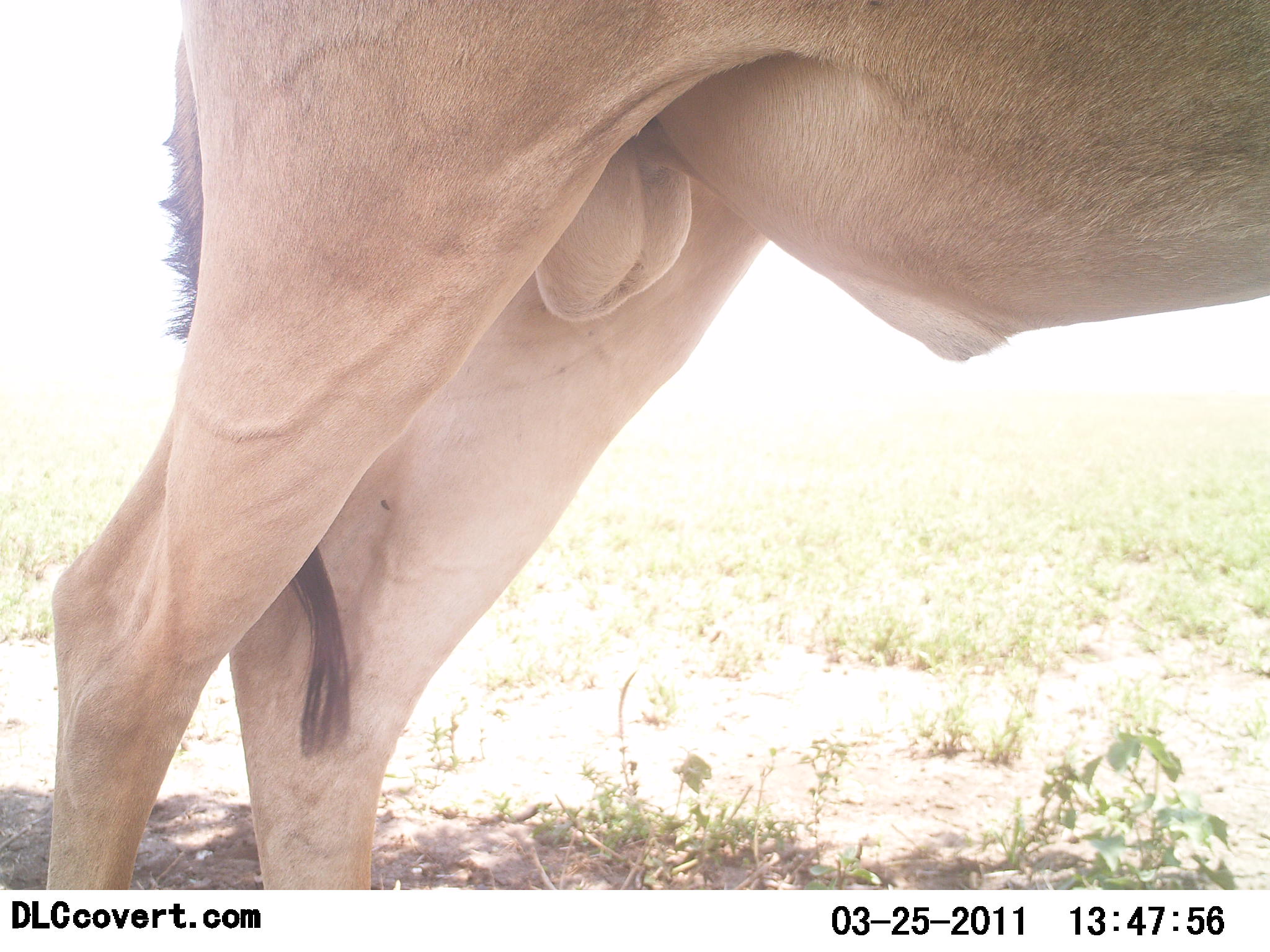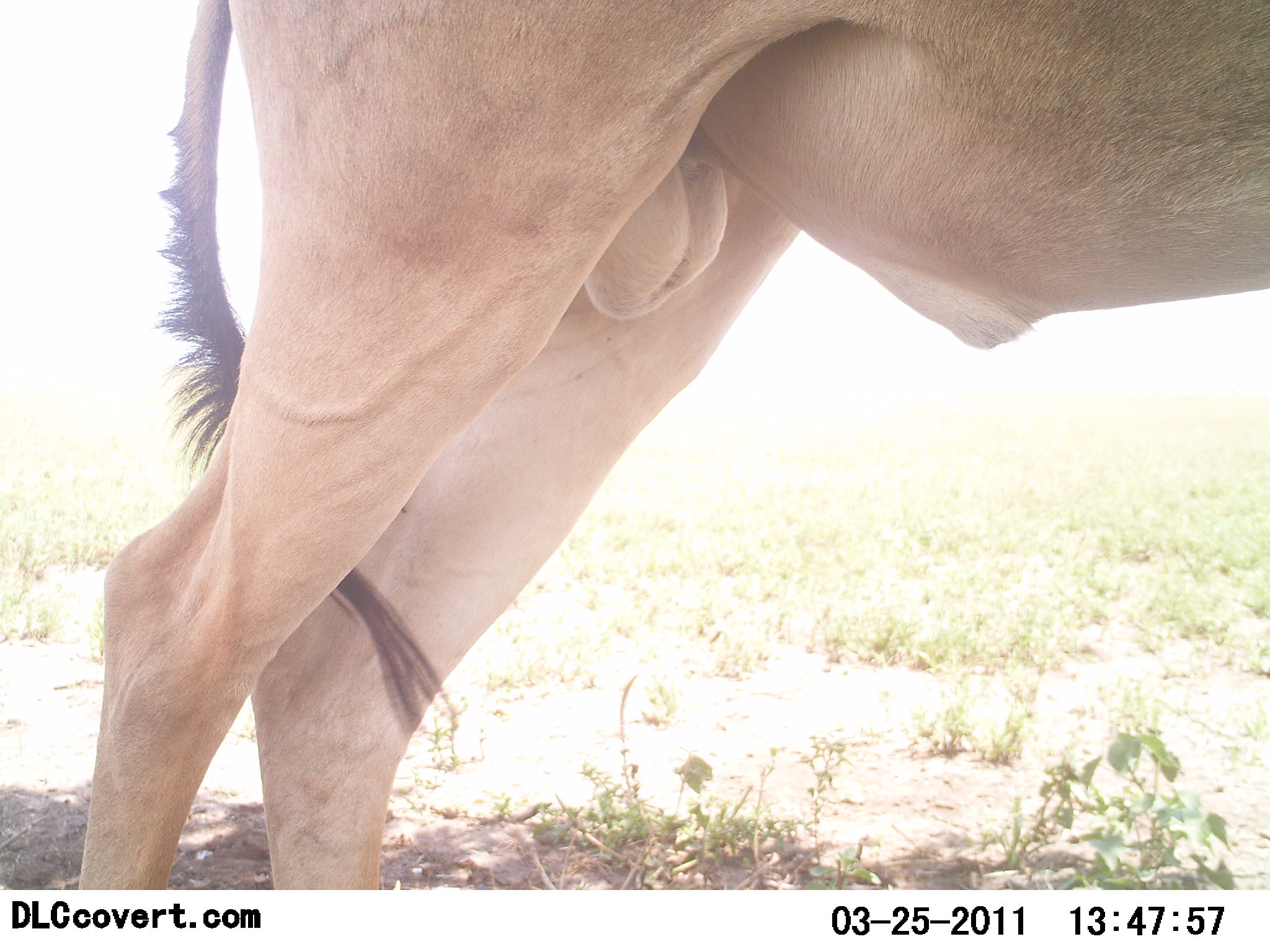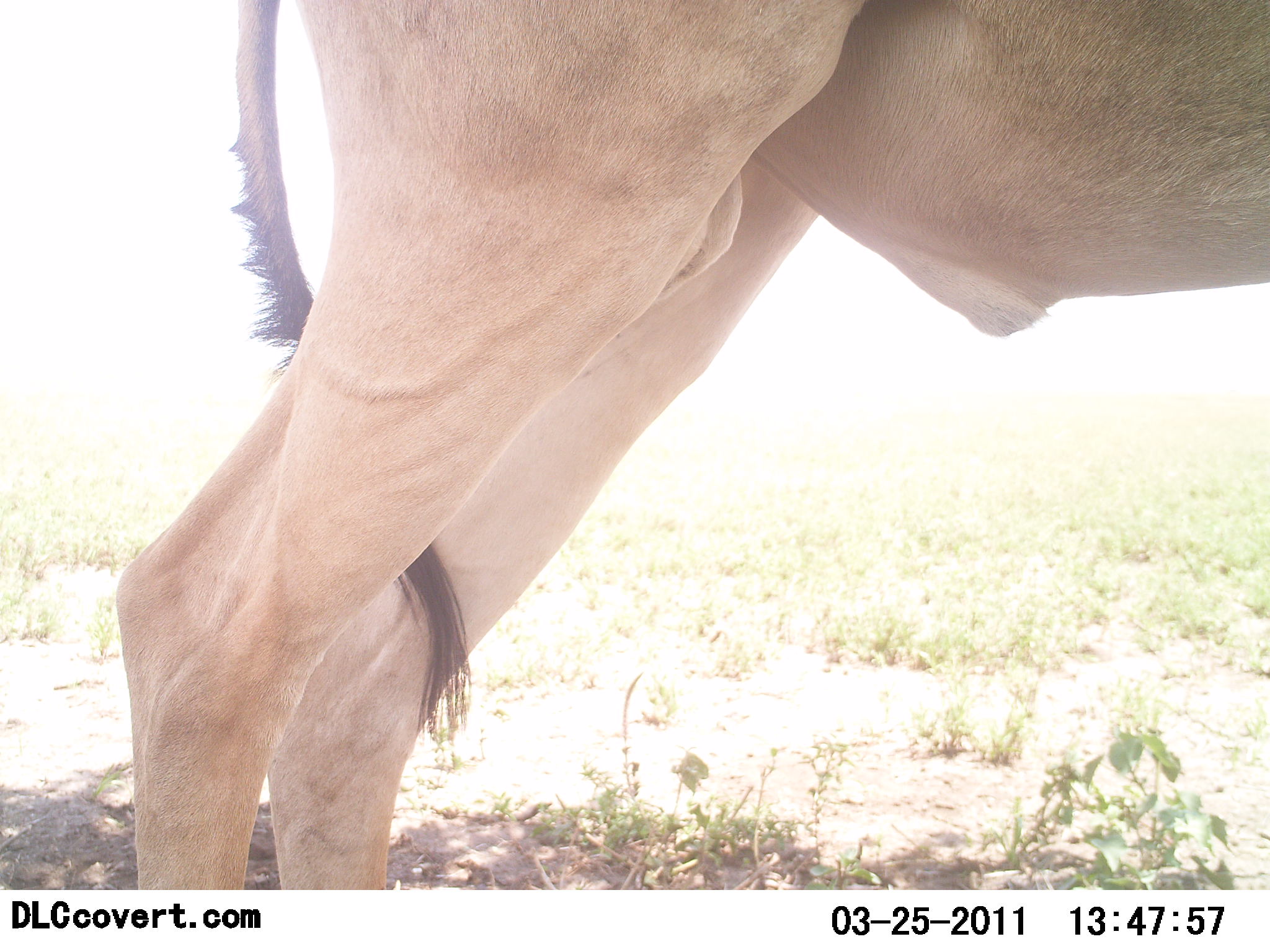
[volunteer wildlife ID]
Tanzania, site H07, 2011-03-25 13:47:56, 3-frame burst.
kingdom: Animalia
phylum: Chordata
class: Mammalia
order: Artiodactyla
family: Bovidae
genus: Alcelaphus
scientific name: Alcelaphus buselaphus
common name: hartebeest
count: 1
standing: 89%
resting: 0%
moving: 11%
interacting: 0%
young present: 0%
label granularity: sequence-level